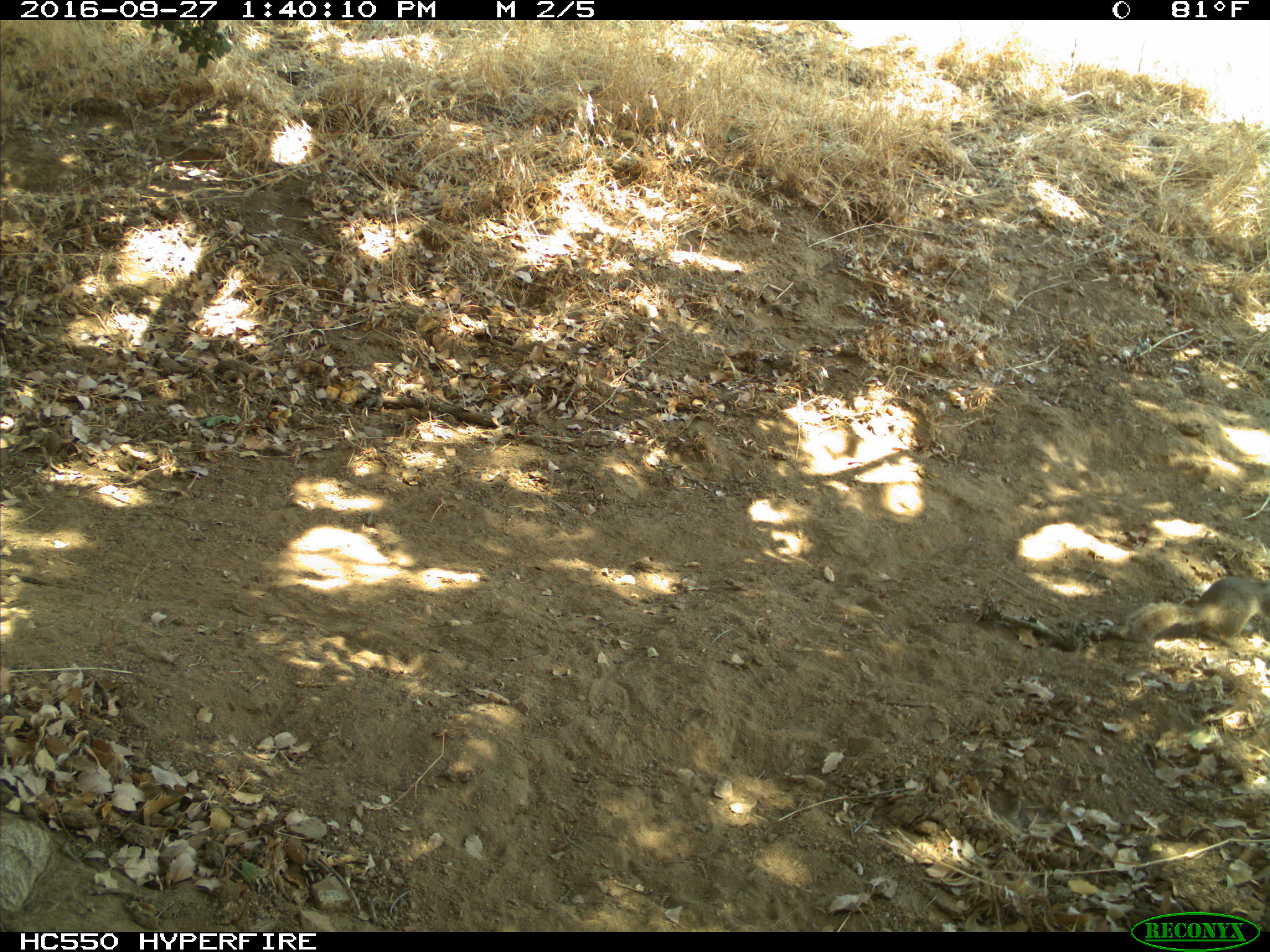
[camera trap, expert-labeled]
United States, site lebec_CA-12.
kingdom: Animalia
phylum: Chordata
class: Mammalia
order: Rodentia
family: Sciuridae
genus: Otospermophilus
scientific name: Otospermophilus beecheyi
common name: california ground squirrel